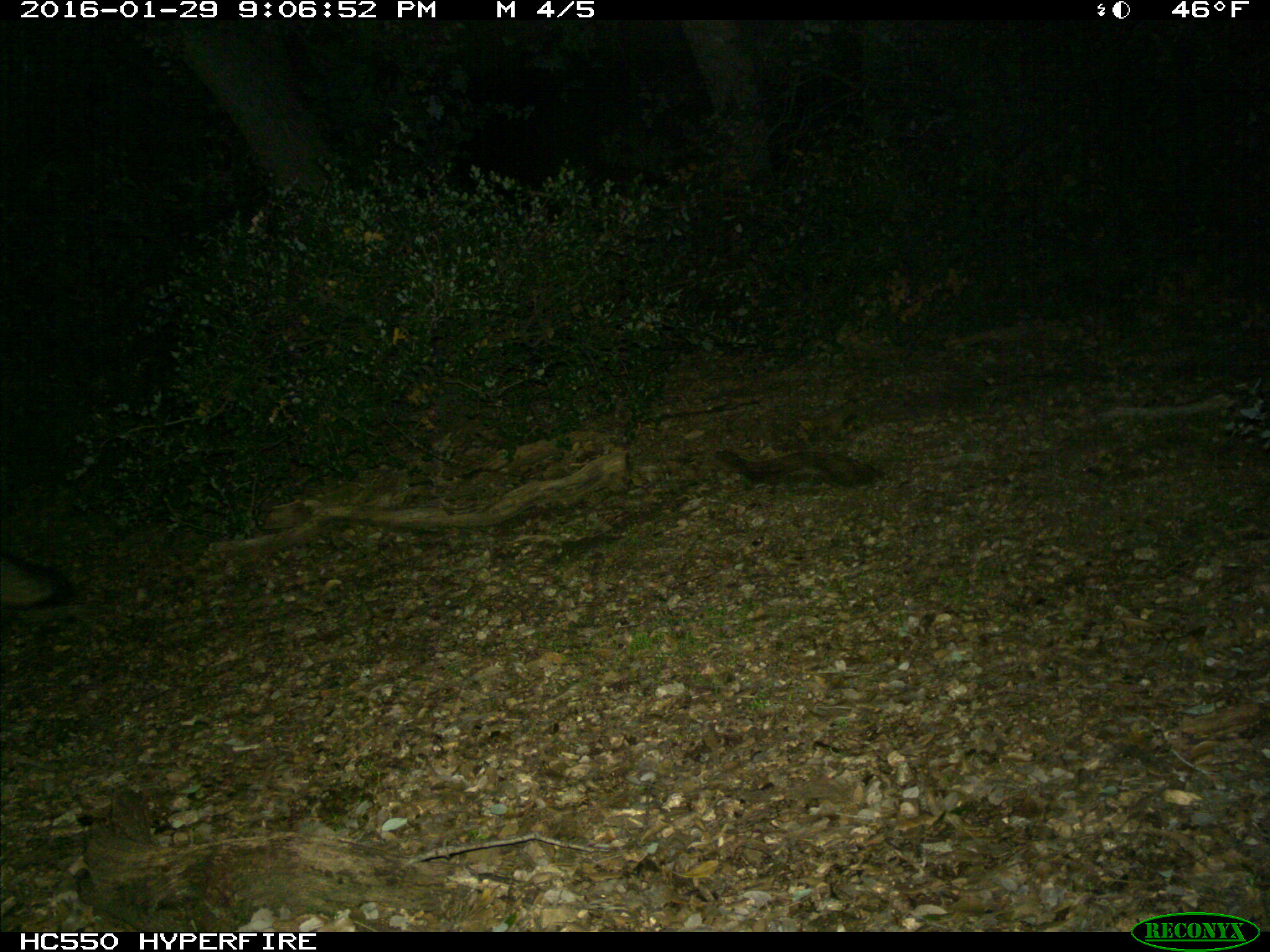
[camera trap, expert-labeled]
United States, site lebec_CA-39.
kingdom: Animalia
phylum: Chordata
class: Mammalia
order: Carnivora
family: Canidae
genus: Urocyon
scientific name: Urocyon cinereoargenteus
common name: gray fox